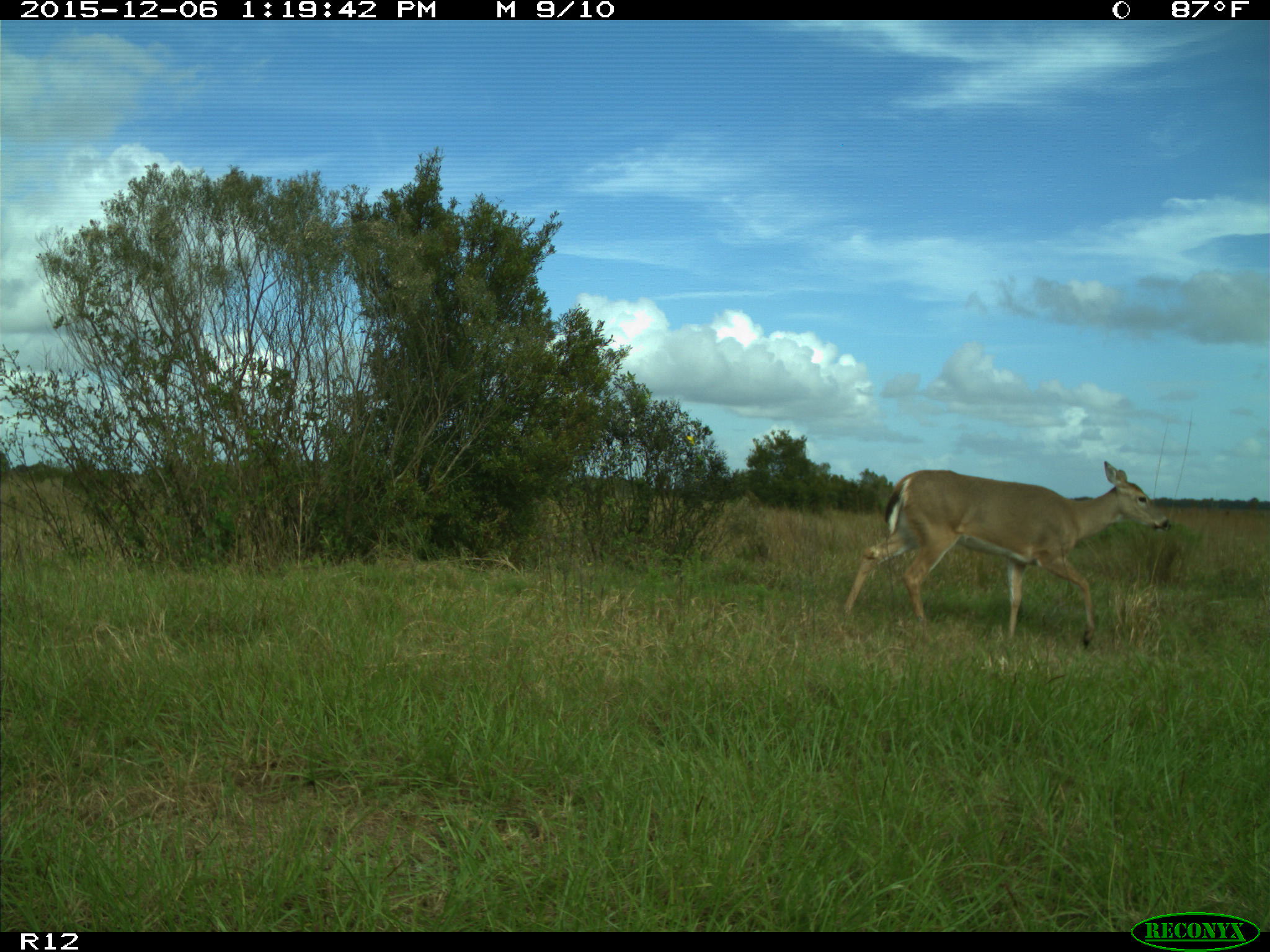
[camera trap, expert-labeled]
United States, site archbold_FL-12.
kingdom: Animalia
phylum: Chordata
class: Mammalia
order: Artiodactyla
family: Cervidae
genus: Odocoileus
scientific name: Odocoileus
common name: deer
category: unidentified deer